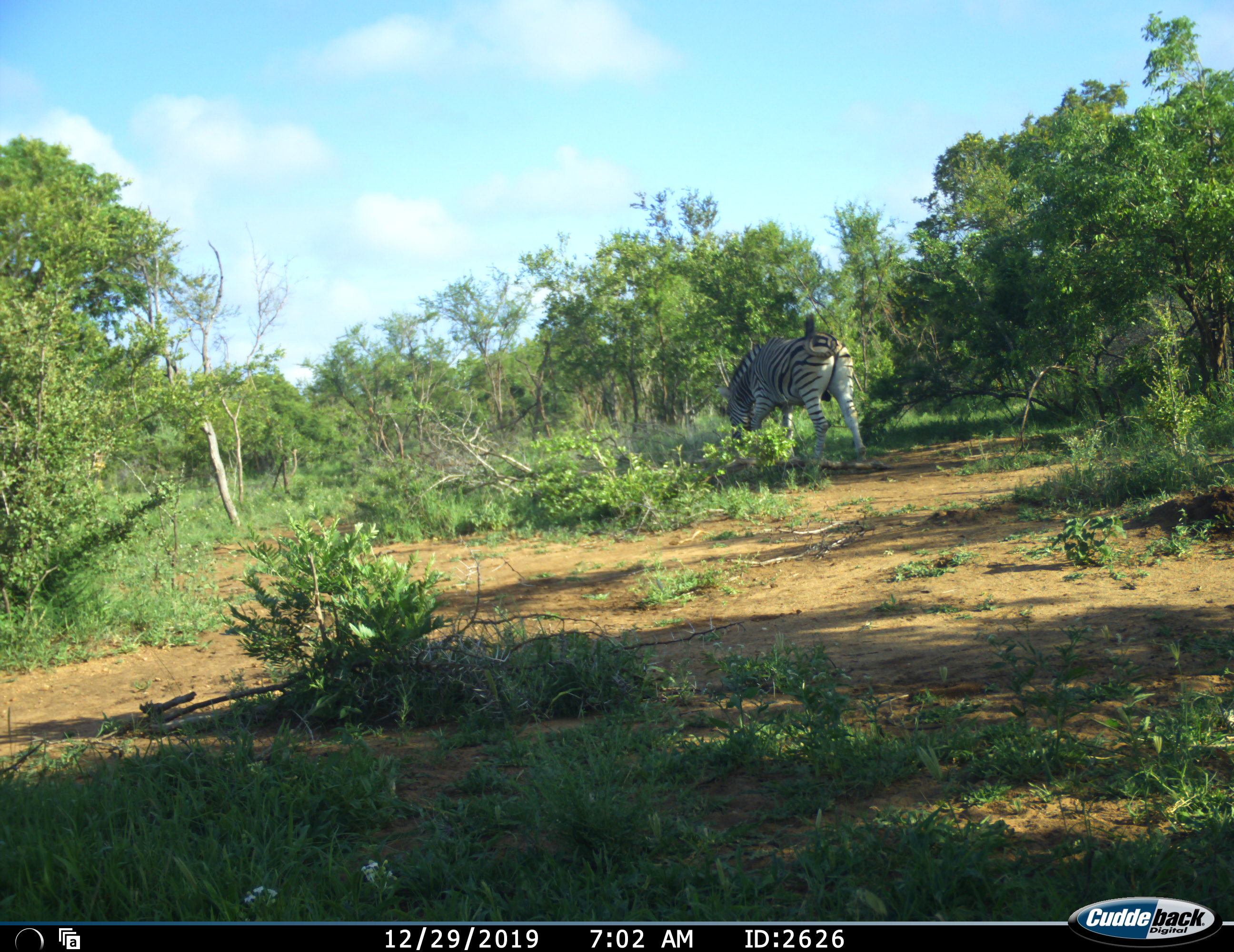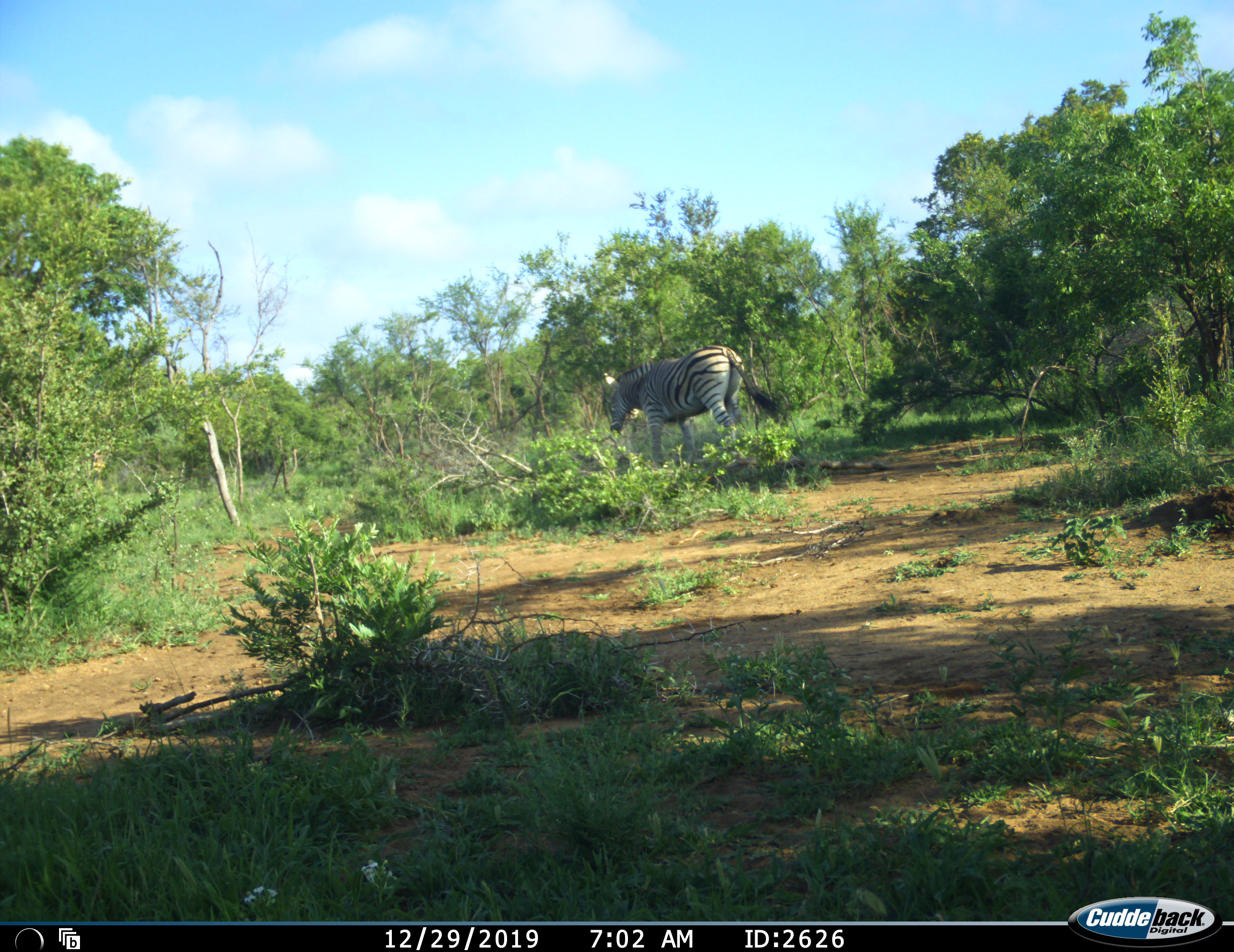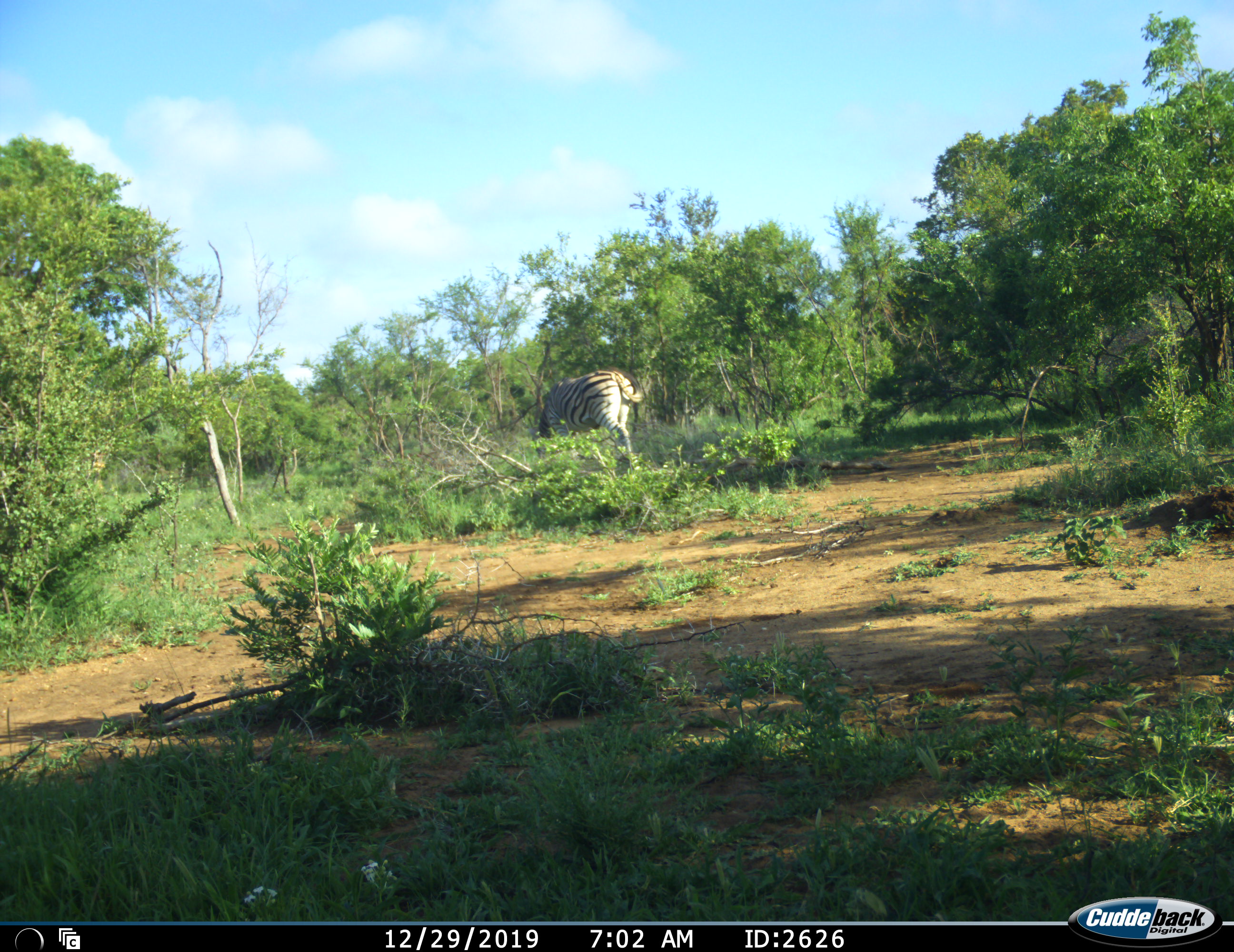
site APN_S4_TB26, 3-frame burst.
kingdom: Animalia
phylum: Chordata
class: Mammalia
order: Perissodactyla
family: Equidae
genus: Equus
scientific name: Equus quagga burchellii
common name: burchell's zebra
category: zebraburchells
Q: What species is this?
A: Zebraburchells (burchell's zebra) (Equus quagga burchellii).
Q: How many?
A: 1.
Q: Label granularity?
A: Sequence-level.